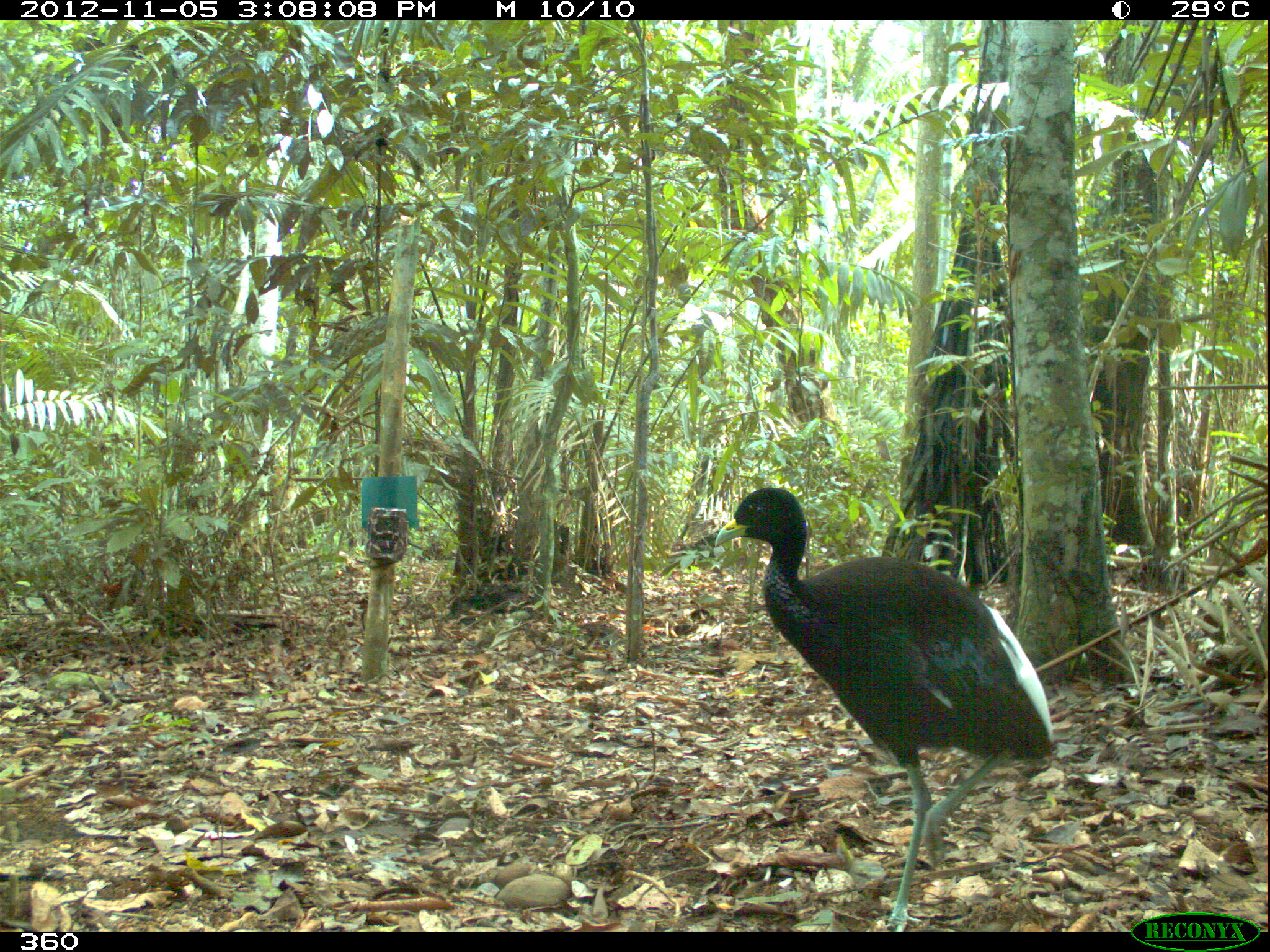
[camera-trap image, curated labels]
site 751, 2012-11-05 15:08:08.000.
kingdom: Animalia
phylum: Chordata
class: Aves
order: Gruiformes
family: Psophiidae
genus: Psophia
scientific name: Psophia leucoptera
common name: pale-winged trumpeter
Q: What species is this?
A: Psophia leucoptera (pale-winged trumpeter).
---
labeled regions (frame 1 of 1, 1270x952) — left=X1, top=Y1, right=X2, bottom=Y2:
psophia leucoptera: left=714, top=487, right=1054, bottom=932